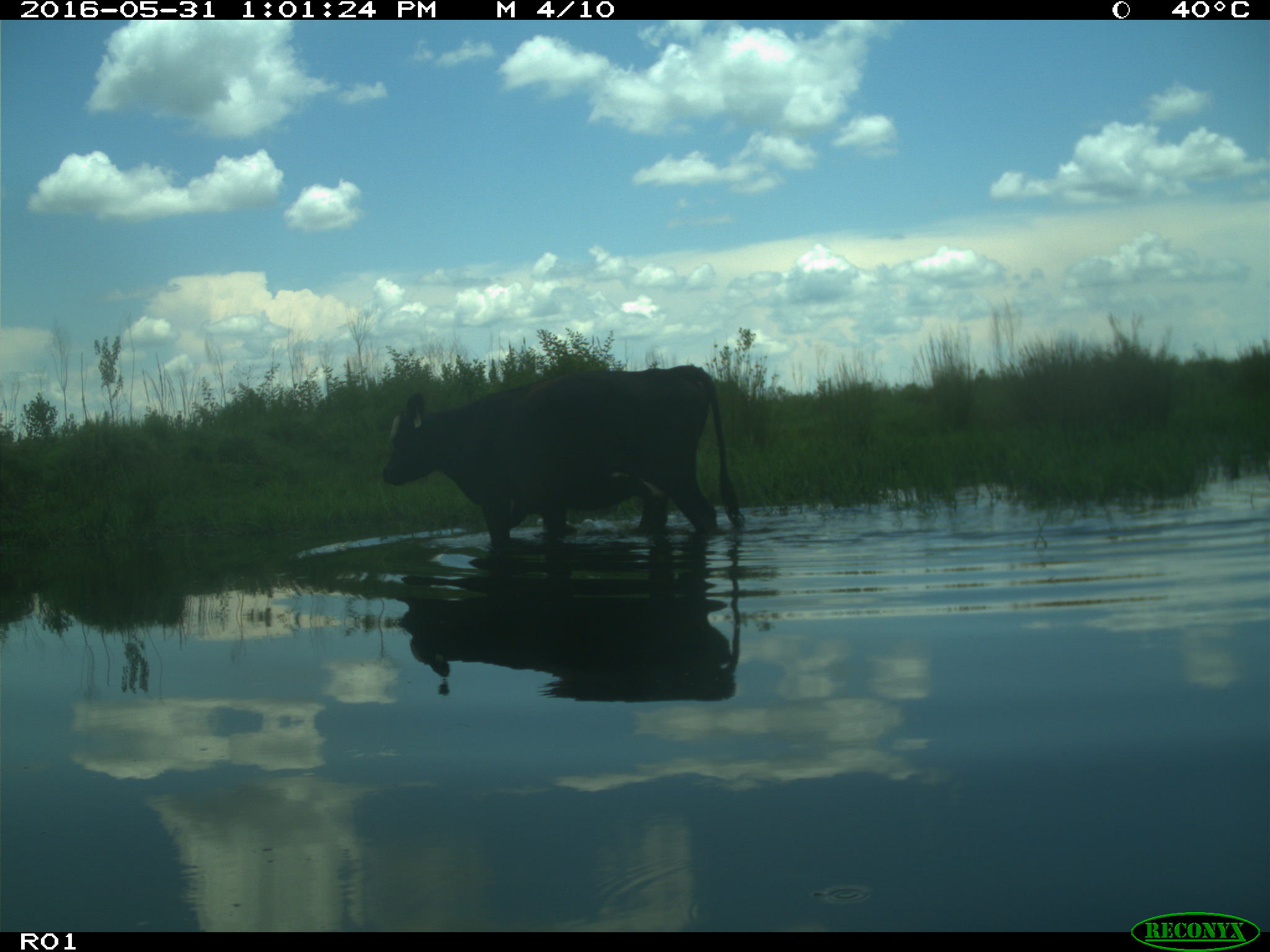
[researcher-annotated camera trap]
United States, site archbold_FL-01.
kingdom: Animalia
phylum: Chordata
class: Mammalia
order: Artiodactyla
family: Bovidae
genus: Bos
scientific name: Bos taurus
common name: domestic cow